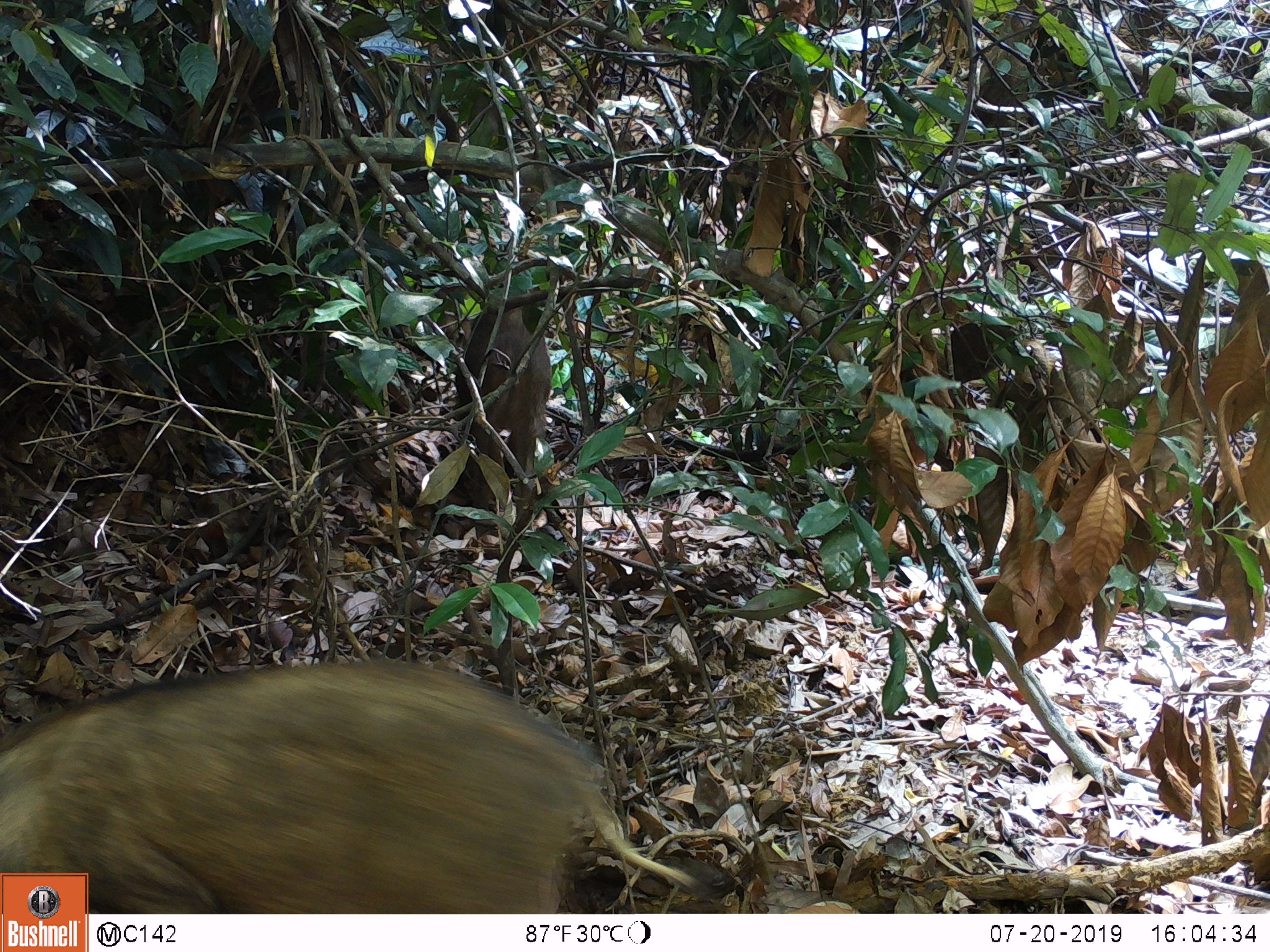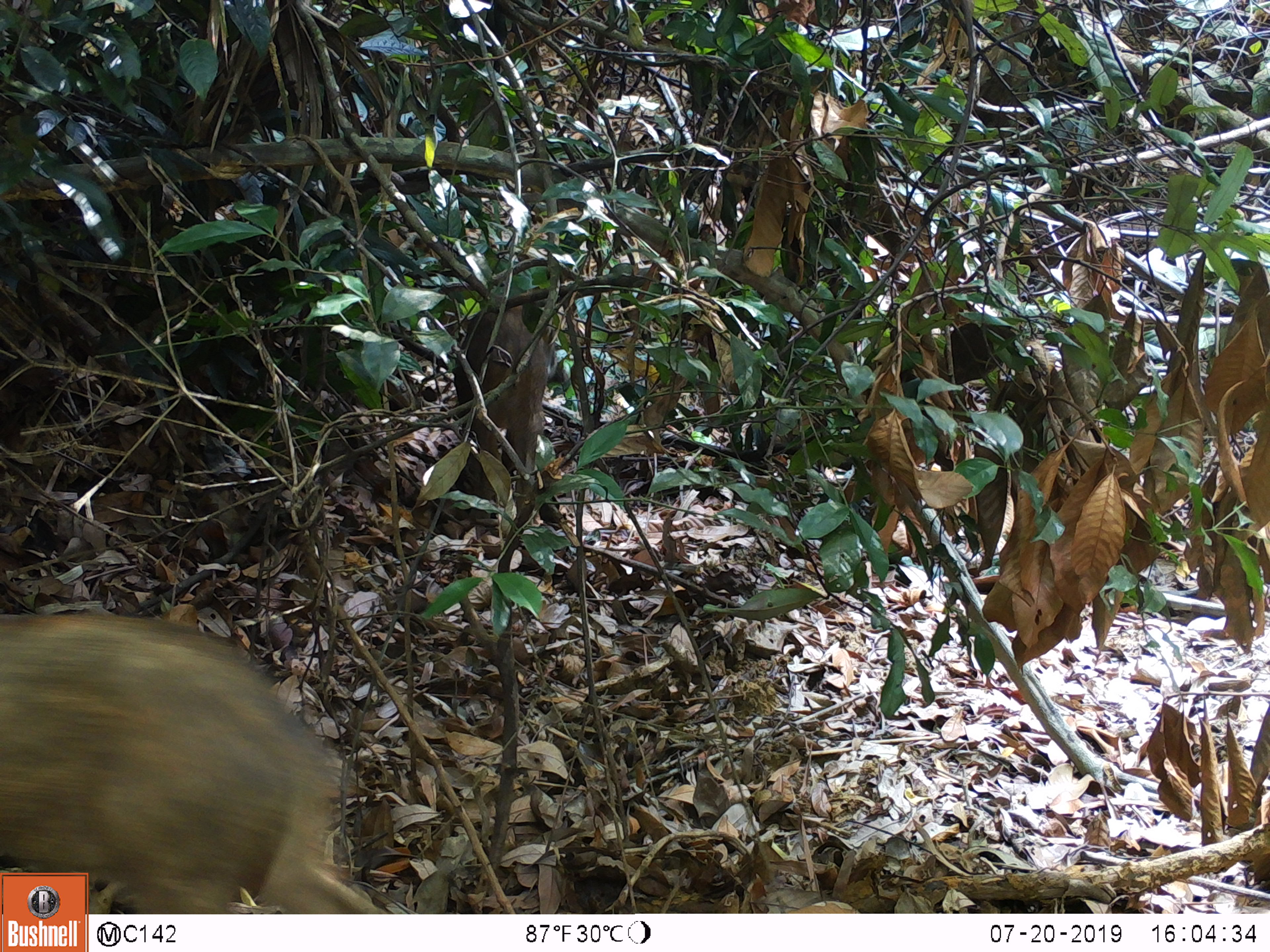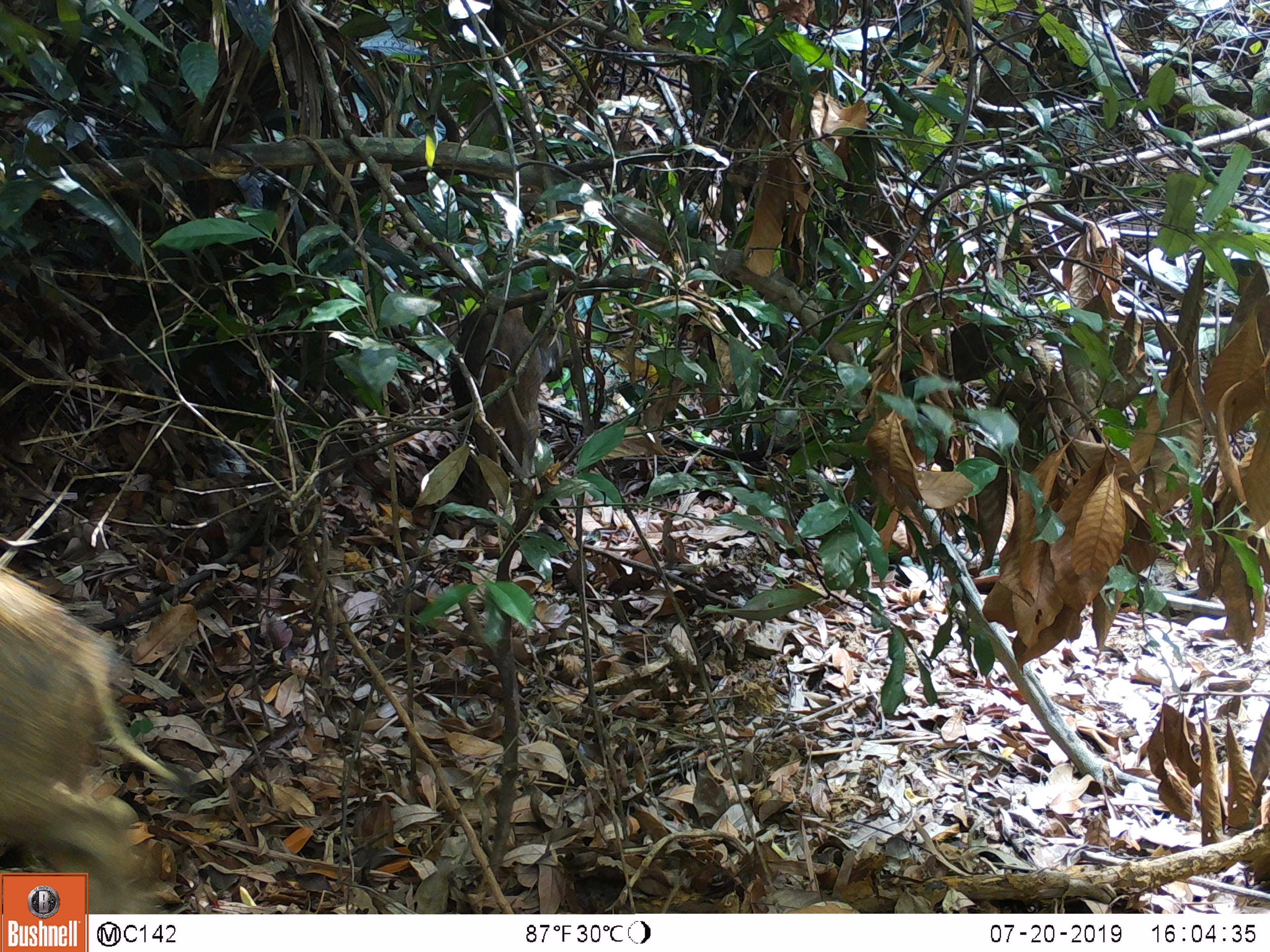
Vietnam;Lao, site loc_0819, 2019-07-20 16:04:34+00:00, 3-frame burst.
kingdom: Animalia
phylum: Chordata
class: Mammalia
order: Artiodactyla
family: Suidae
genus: Sus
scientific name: Sus scrofa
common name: eurasian wild pig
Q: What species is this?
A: Eurasian wild pig (Sus scrofa).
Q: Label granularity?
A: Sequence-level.